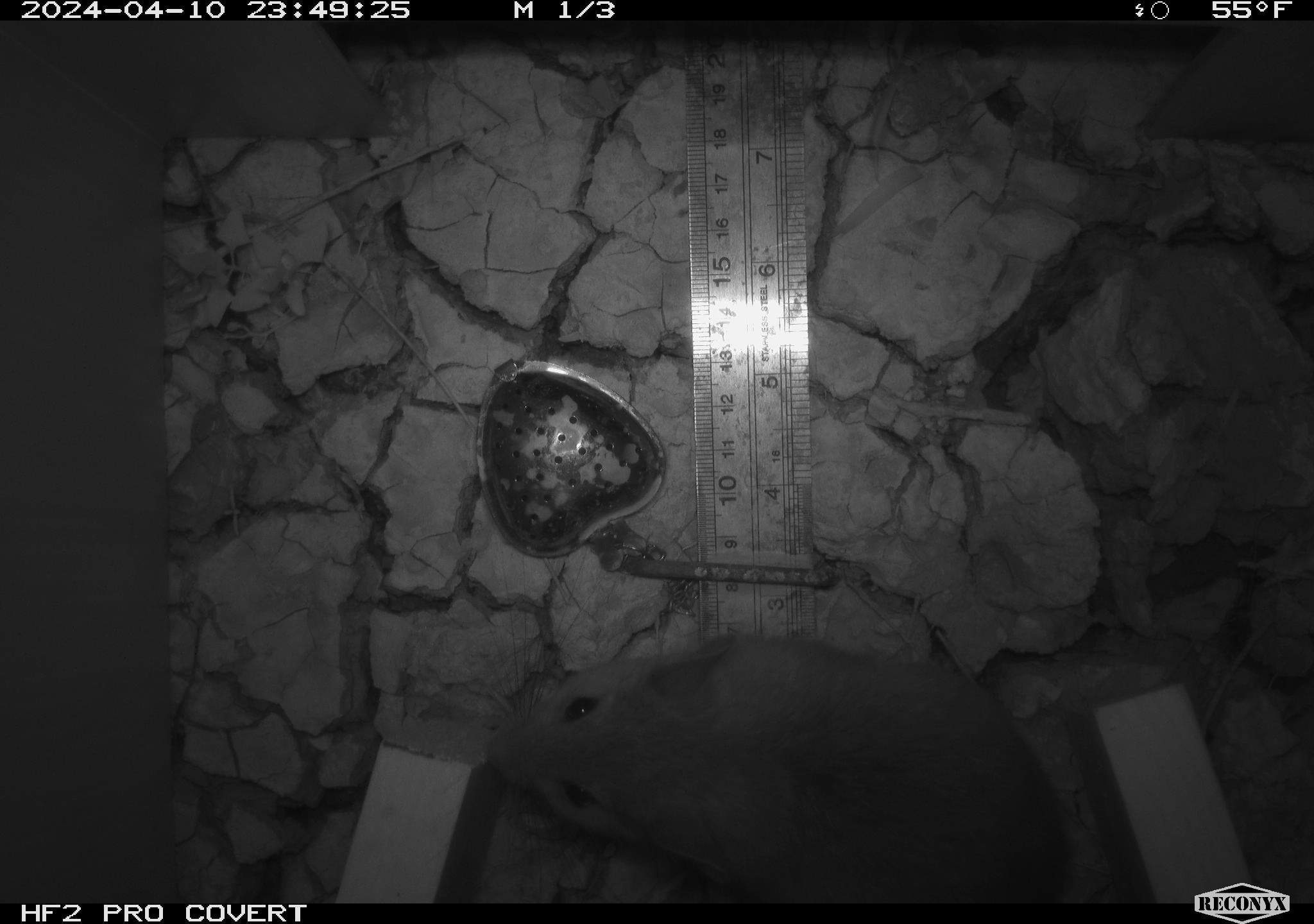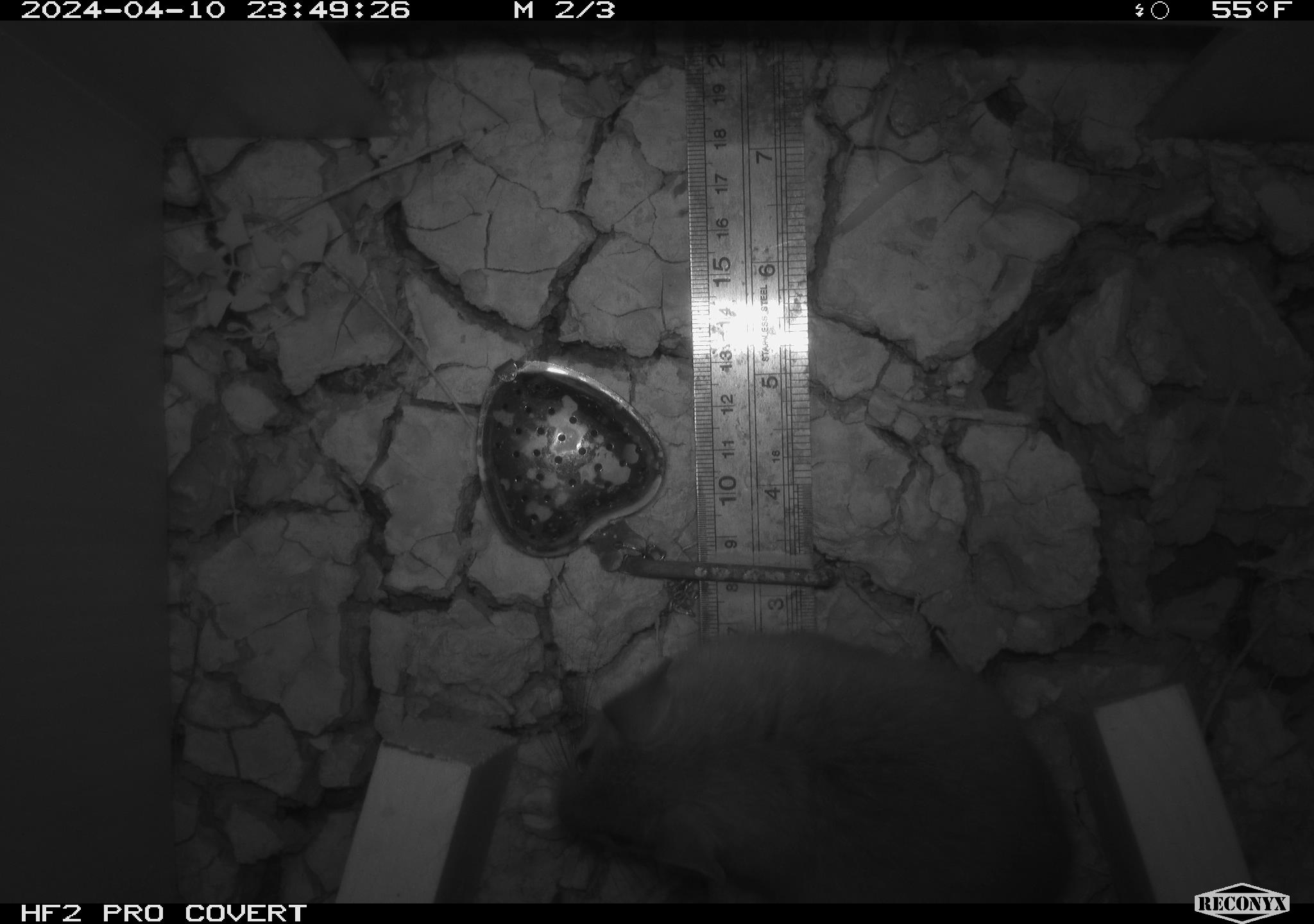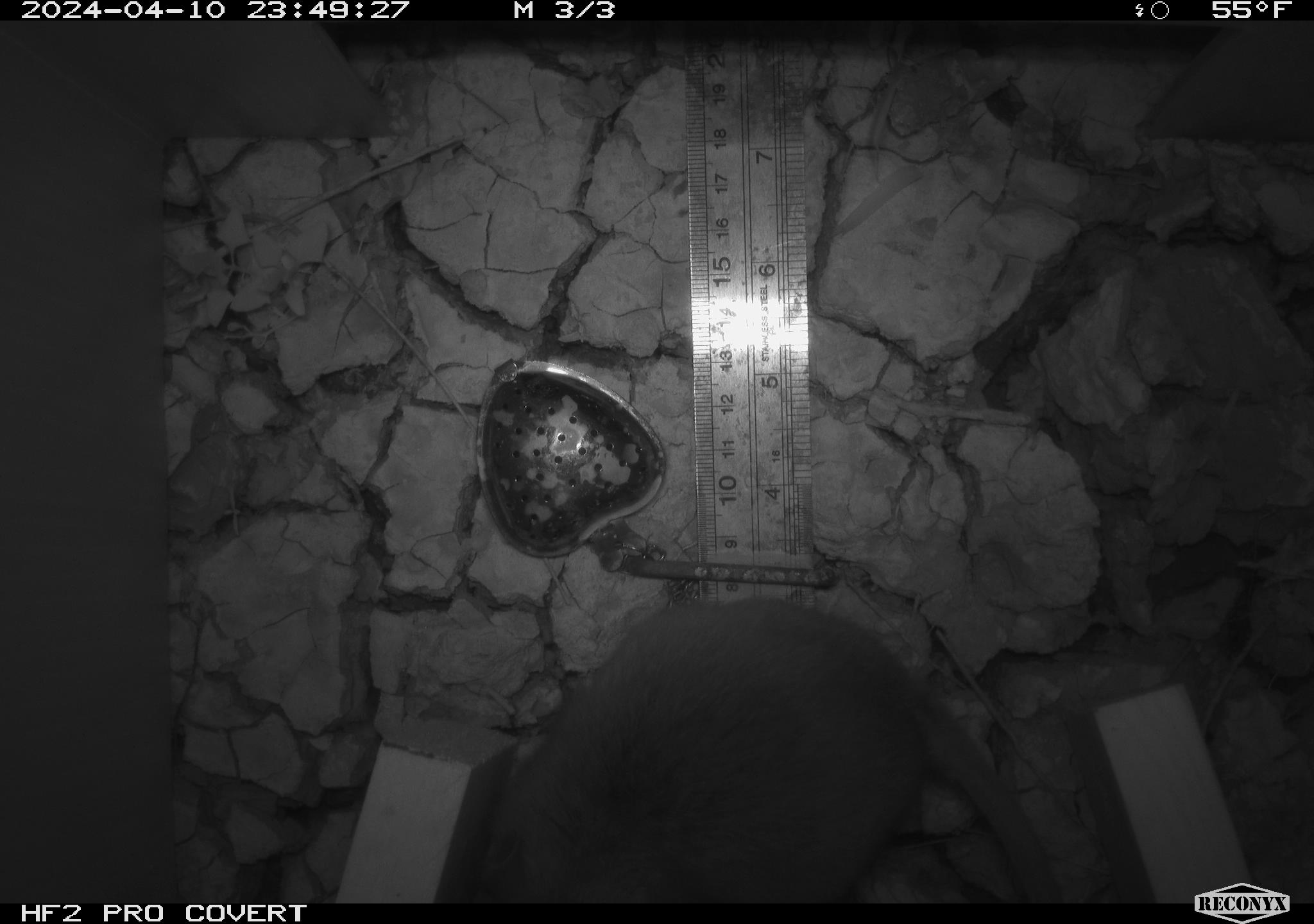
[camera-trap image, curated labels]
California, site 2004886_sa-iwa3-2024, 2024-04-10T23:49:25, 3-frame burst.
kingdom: Animalia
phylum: Chordata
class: Mammalia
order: Rodentia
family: Cricetidae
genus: Neotoma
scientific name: Neotoma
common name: pack rat or woodrat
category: neotoma species